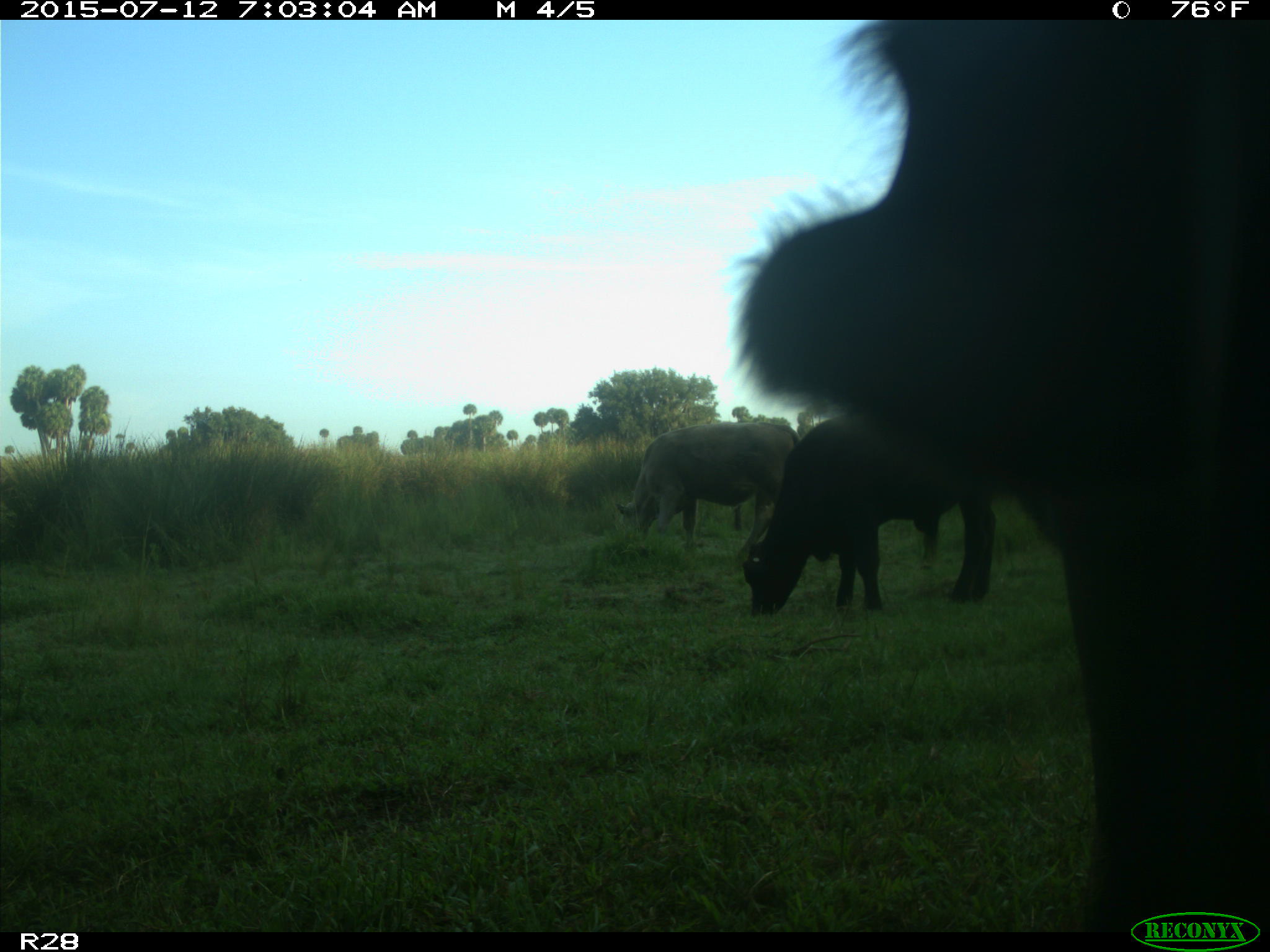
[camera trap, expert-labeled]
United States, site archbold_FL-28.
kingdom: Animalia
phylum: Chordata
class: Mammalia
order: Artiodactyla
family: Bovidae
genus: Bos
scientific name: Bos taurus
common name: domestic cow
Bos taurus (domestic cow).